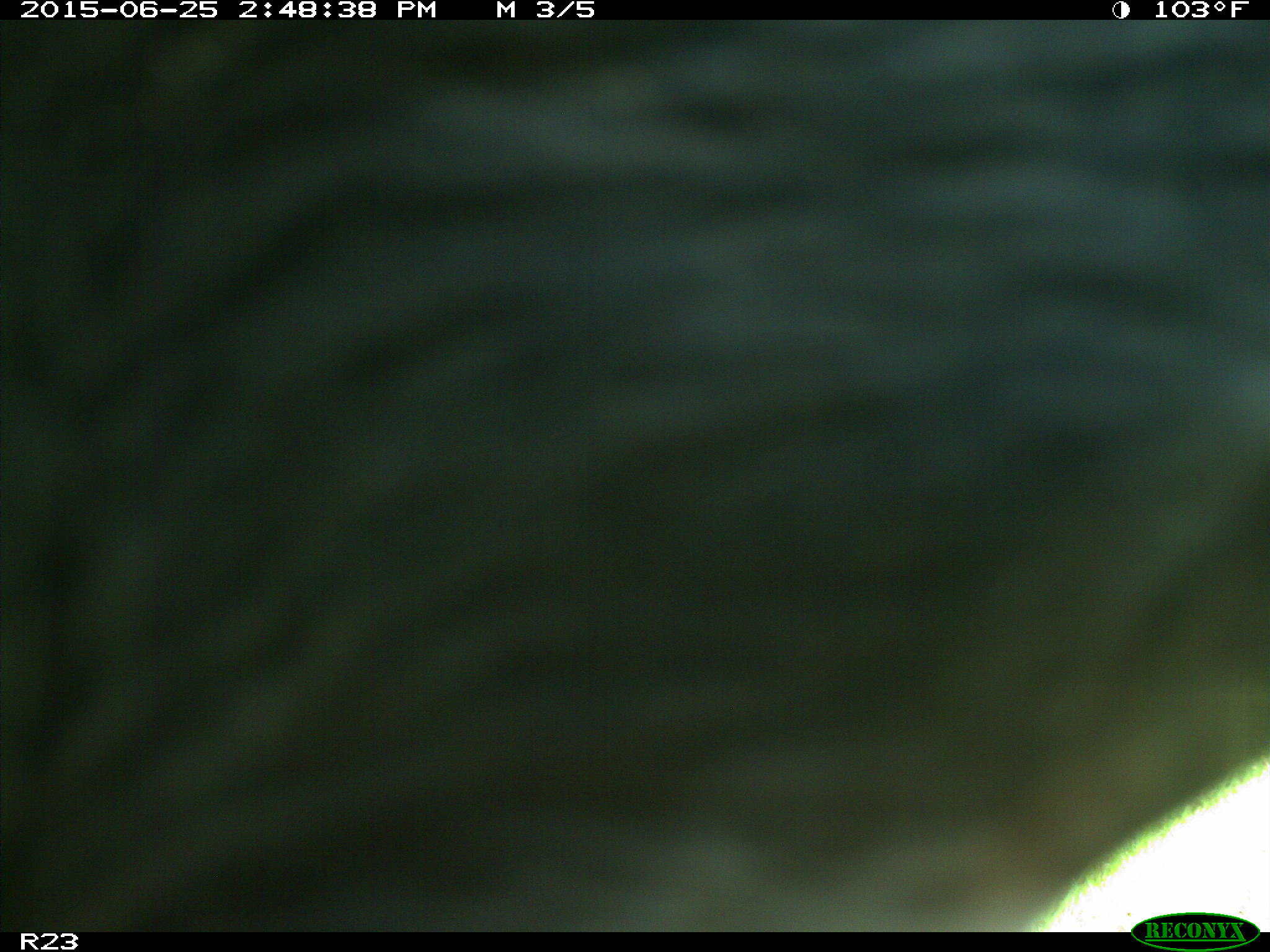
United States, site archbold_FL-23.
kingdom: Animalia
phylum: Chordata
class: Mammalia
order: Artiodactyla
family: Bovidae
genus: Bos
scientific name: Bos taurus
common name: domestic cow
Bos taurus (domestic cow).